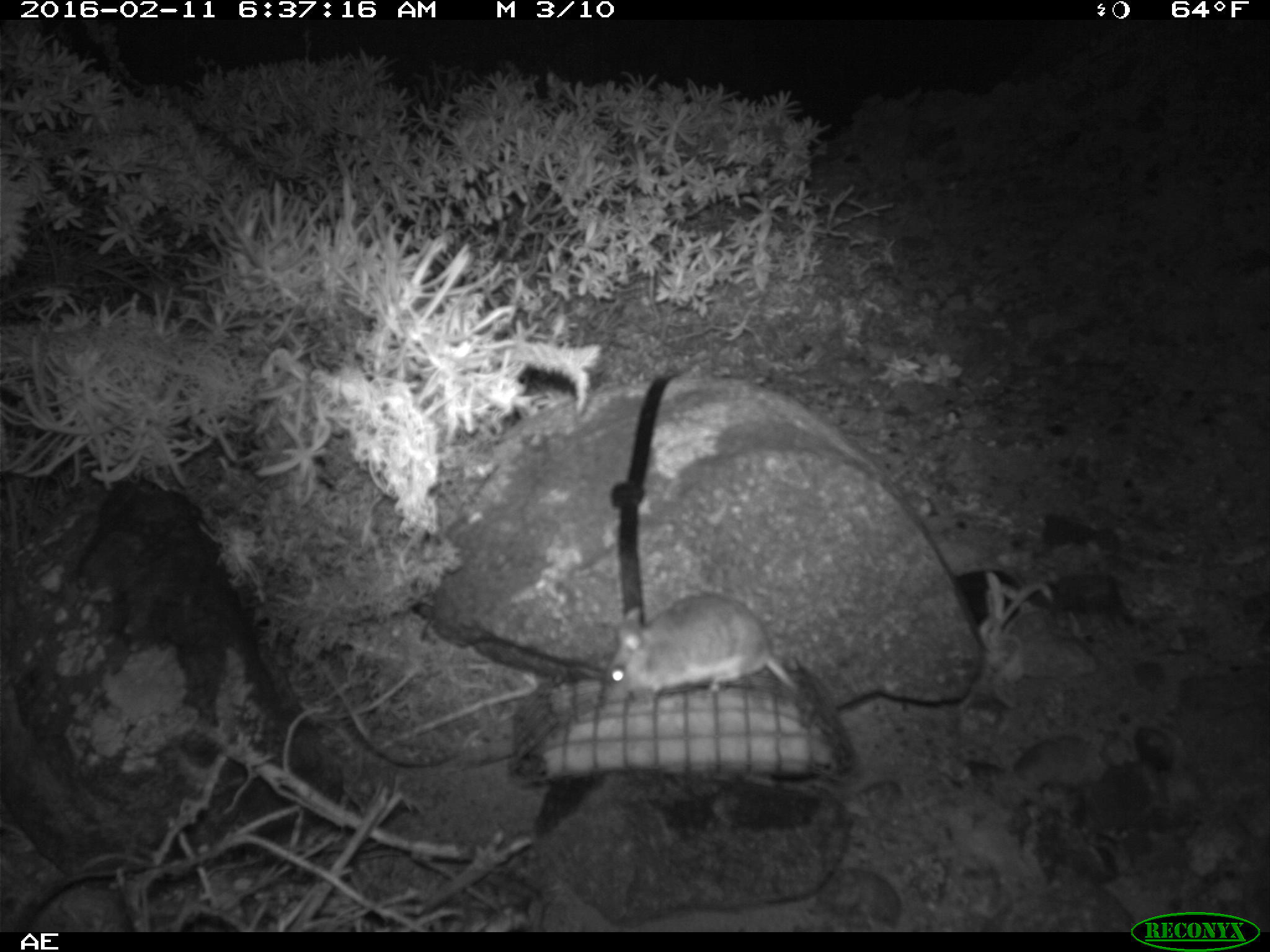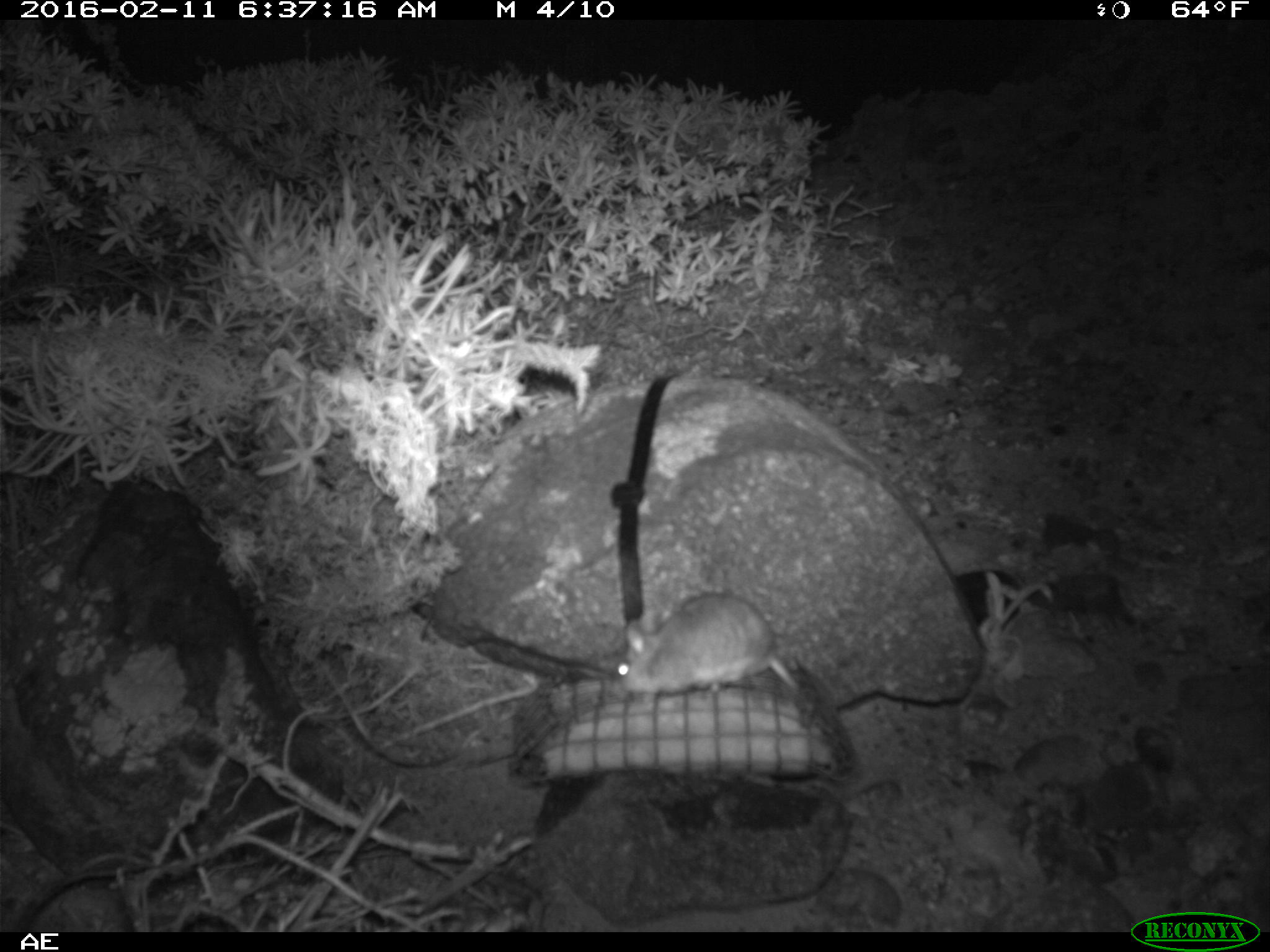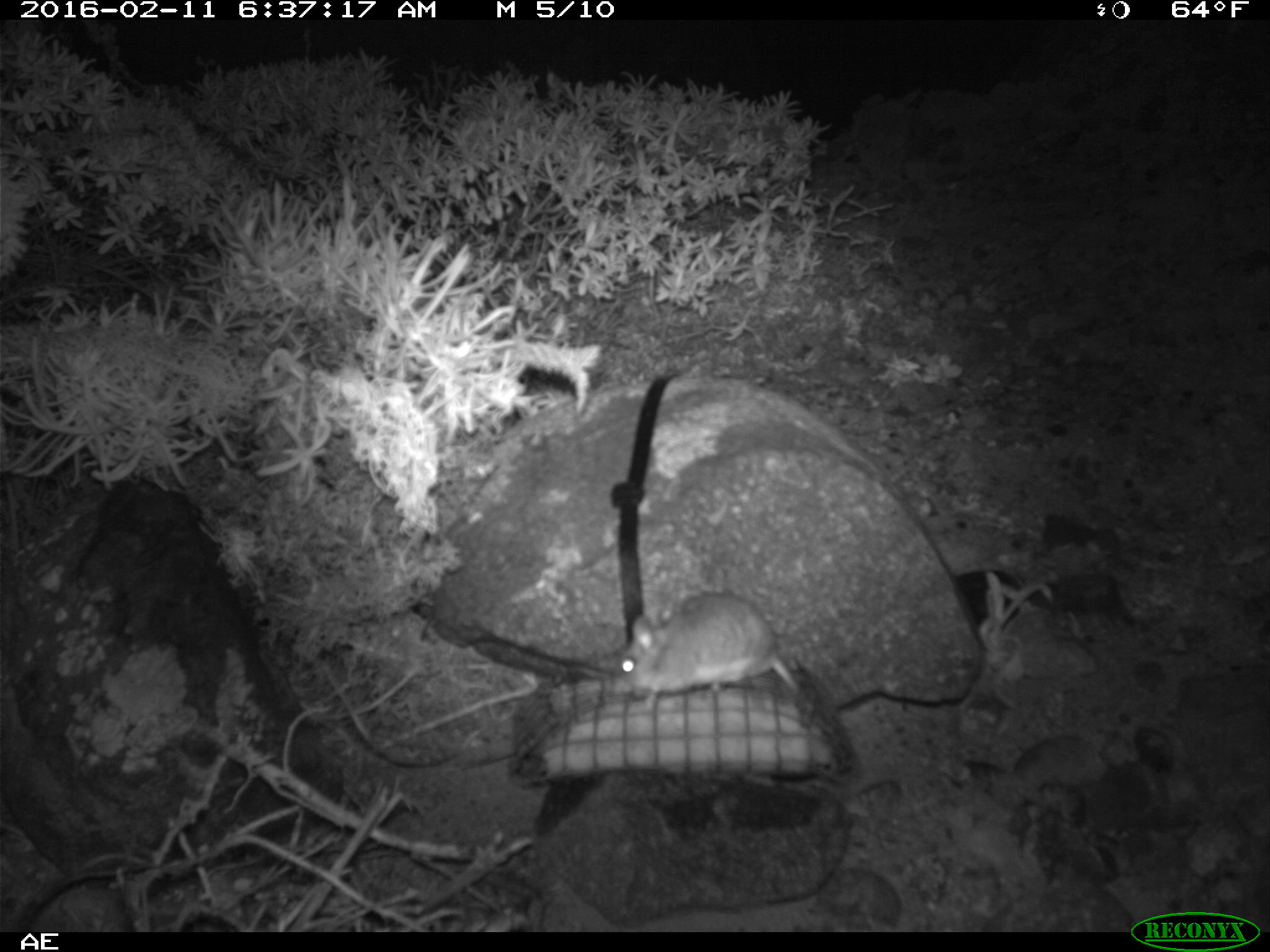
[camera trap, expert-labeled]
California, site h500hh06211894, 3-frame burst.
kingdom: Animalia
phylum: Chordata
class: Mammalia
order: Rodentia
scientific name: Rodentia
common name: rodent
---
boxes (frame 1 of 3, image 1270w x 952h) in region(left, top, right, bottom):
rodent: region(602, 594, 839, 734)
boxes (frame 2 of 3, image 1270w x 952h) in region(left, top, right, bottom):
rodent: region(613, 589, 803, 692)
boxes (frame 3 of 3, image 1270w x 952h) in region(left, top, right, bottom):
rodent: region(614, 592, 801, 708)